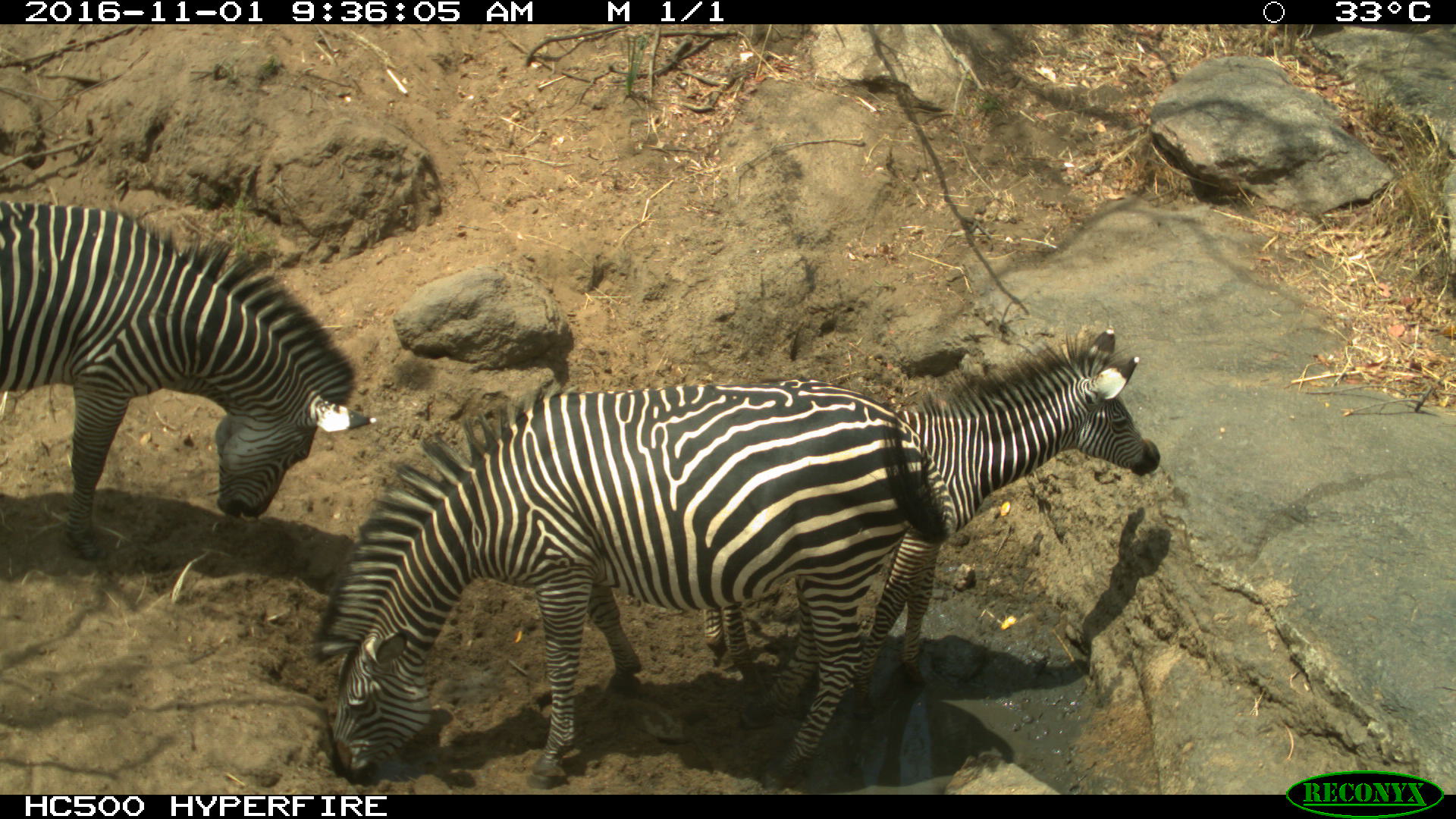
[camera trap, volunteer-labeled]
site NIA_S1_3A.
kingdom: Animalia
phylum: Chordata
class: Mammalia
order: Perissodactyla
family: Equidae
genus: Equus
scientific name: Equus quagga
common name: plains zebra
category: zebraplains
Zebraplains (plains zebra) (Equus quagga), count 3. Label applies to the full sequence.